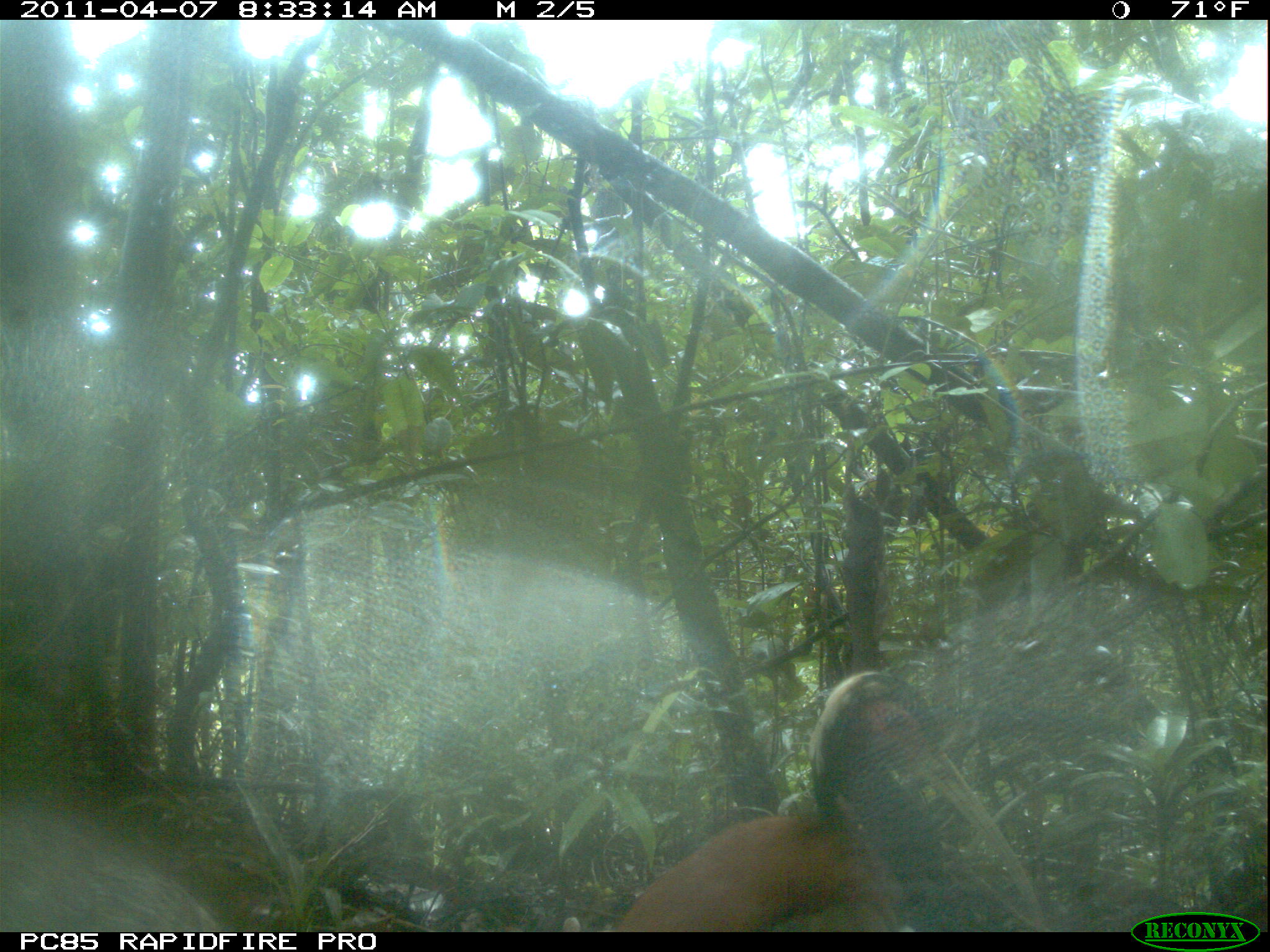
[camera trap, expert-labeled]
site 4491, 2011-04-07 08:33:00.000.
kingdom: Animalia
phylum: Chordata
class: Aves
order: Pelecaniformes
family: Threskiornithidae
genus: Lophotibis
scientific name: Lophotibis cristata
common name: madagascan ibis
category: lophotibis cristataa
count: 2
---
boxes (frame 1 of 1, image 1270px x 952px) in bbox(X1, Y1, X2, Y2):
lophotibis cristataa: bbox(559, 671, 939, 932)